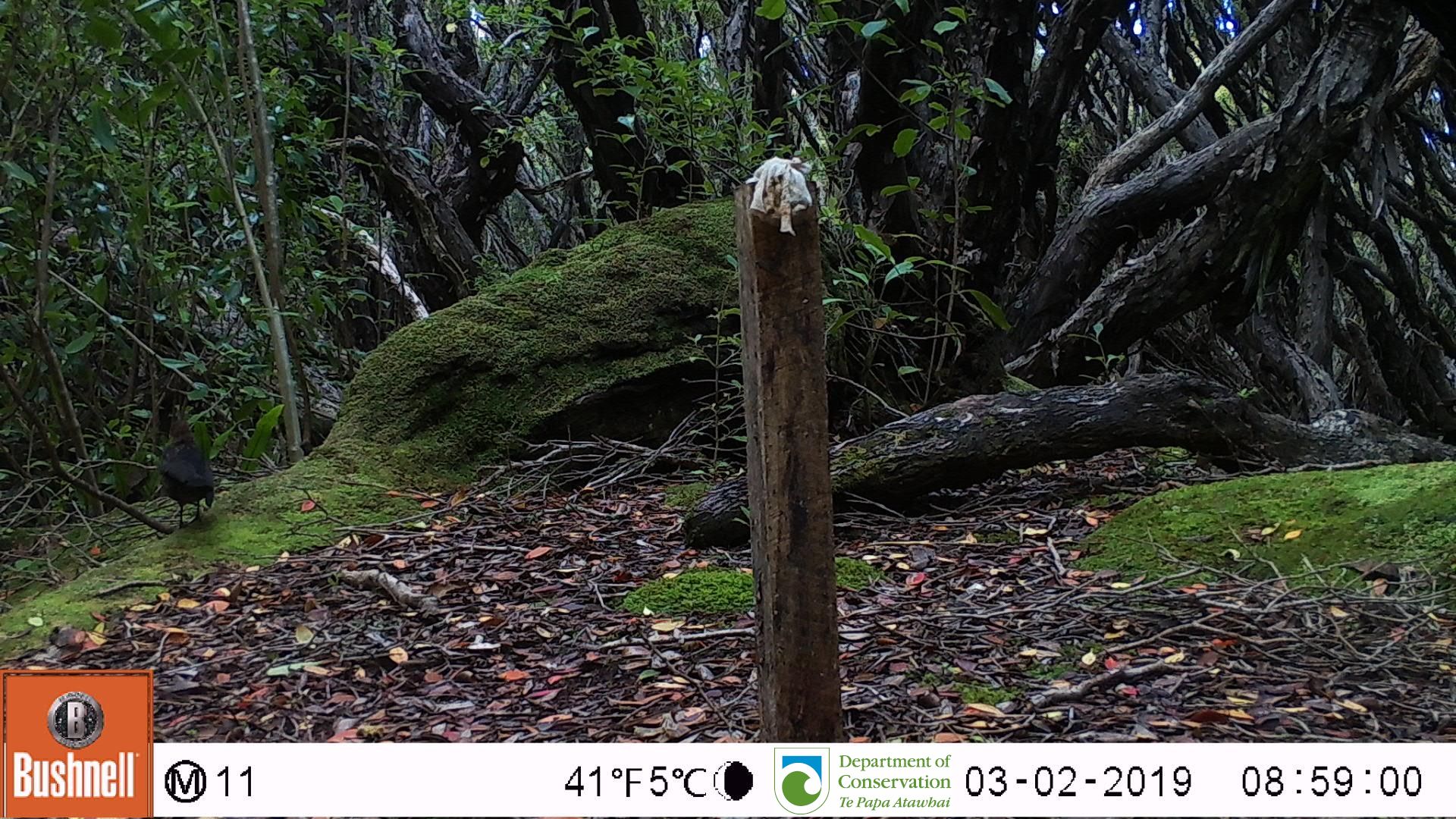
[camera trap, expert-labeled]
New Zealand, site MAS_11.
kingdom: Animalia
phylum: Chordata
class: Aves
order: Passeriformes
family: Turdidae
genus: Turdus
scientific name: Turdus merula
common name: eurasian blackbird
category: blackbird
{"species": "blackbird (eurasian blackbird) (Turdus merula)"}